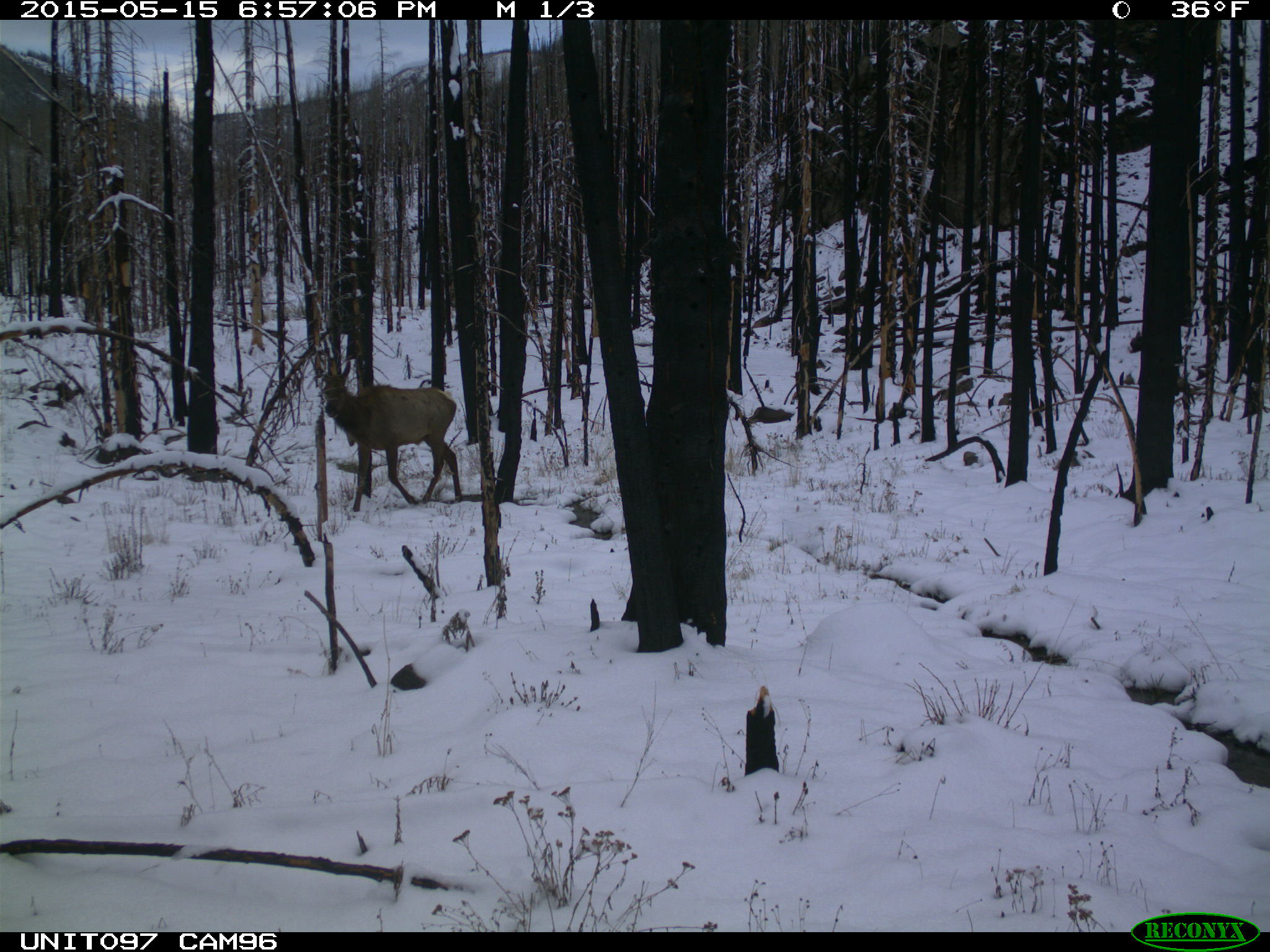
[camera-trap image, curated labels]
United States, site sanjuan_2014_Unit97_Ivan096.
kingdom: Animalia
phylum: Chordata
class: Mammalia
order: Artiodactyla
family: Cervidae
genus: Cervus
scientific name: Cervus elaphus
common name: red deer